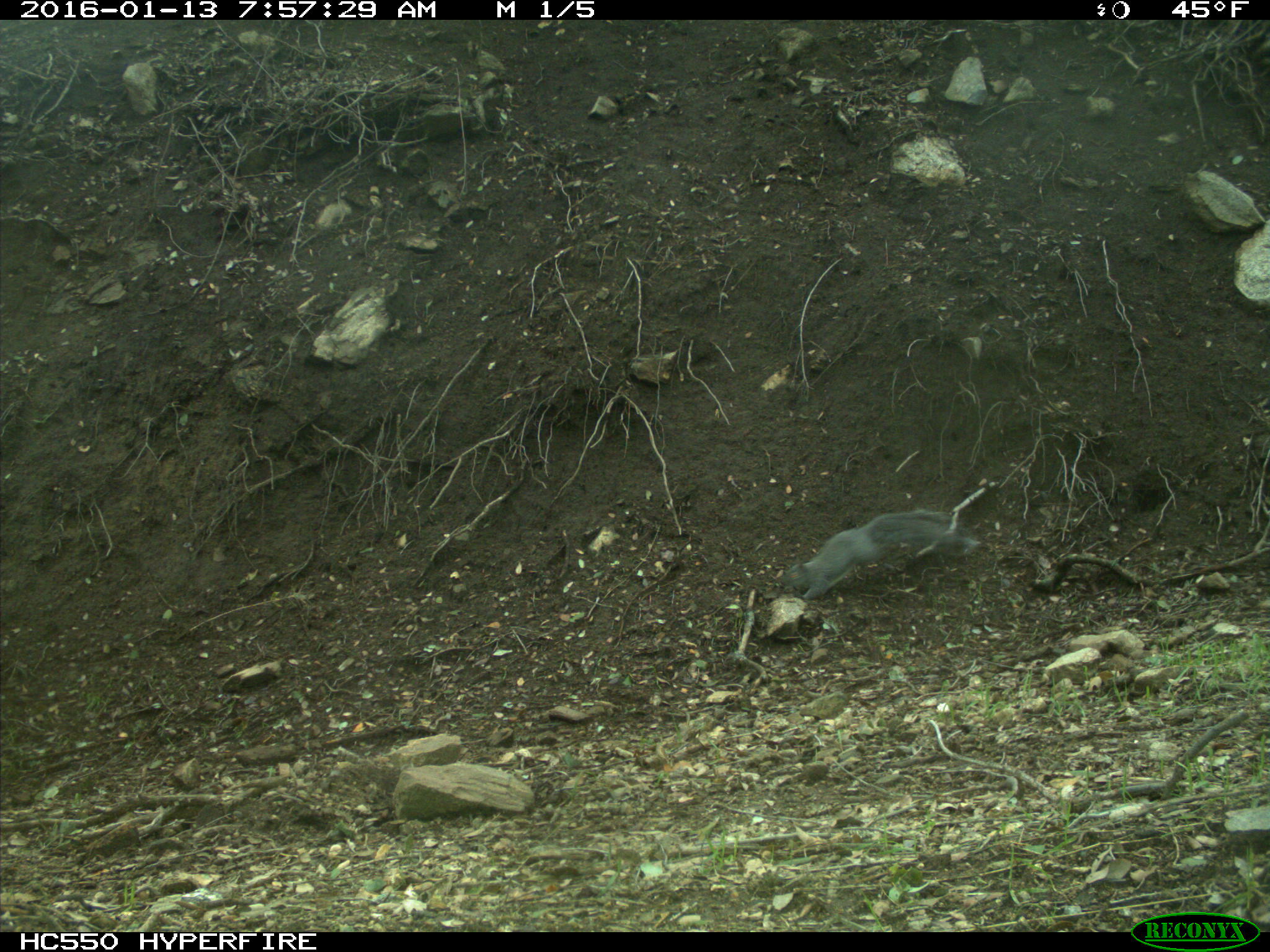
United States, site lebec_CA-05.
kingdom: Animalia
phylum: Chordata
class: Mammalia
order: Rodentia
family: Sciuridae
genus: Sciurus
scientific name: Sciurus carolinensis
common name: eastern gray squirrel